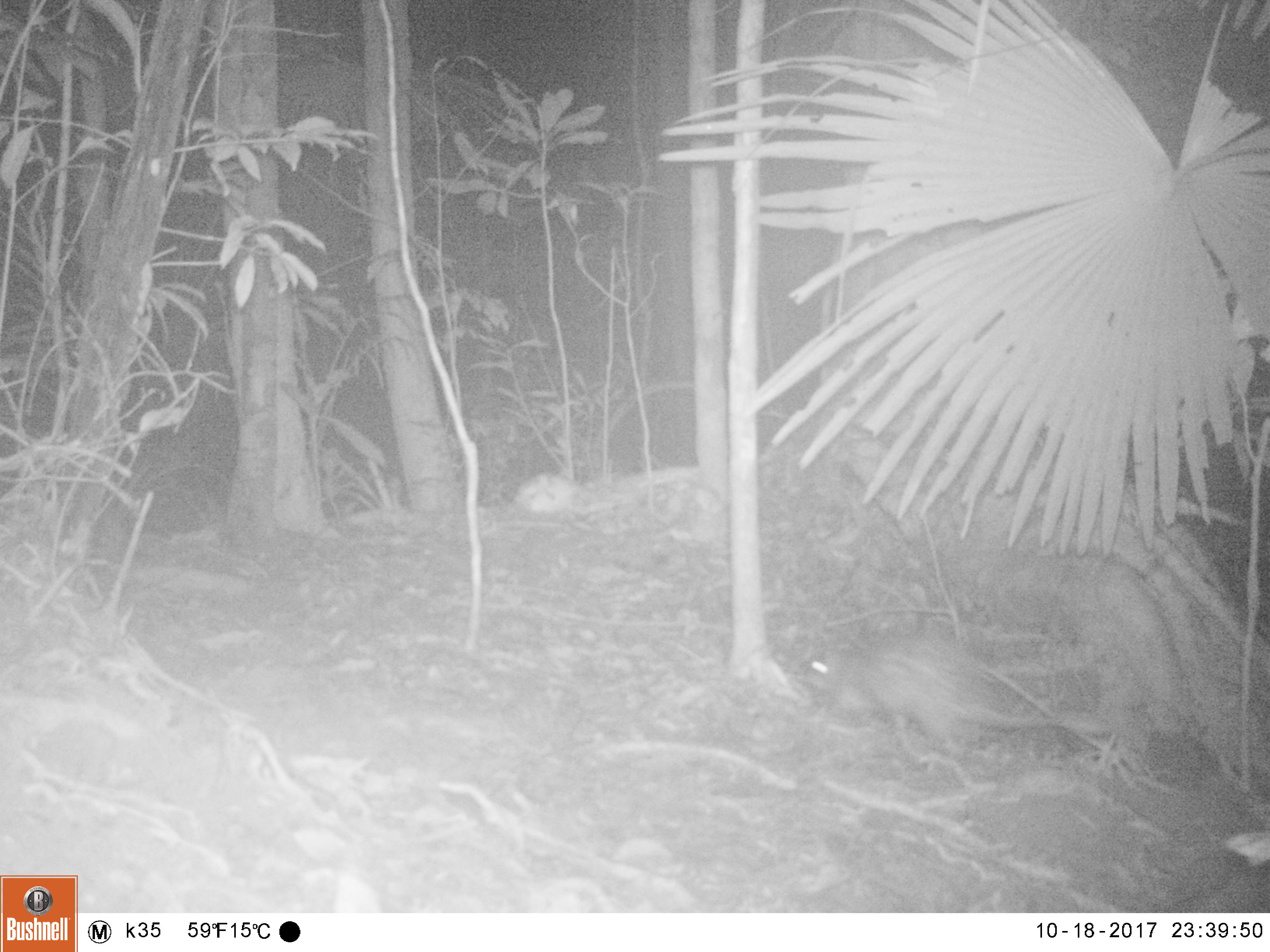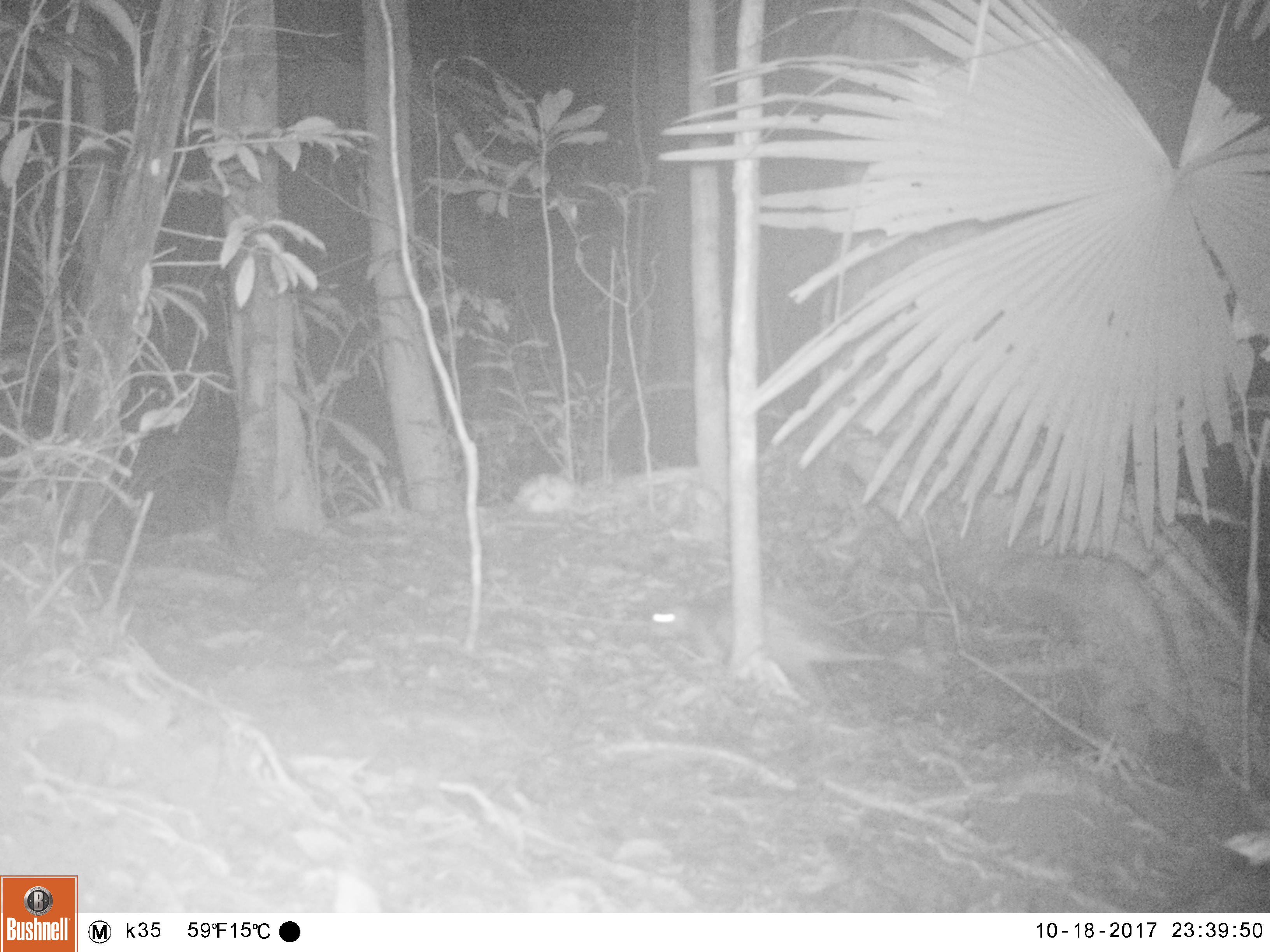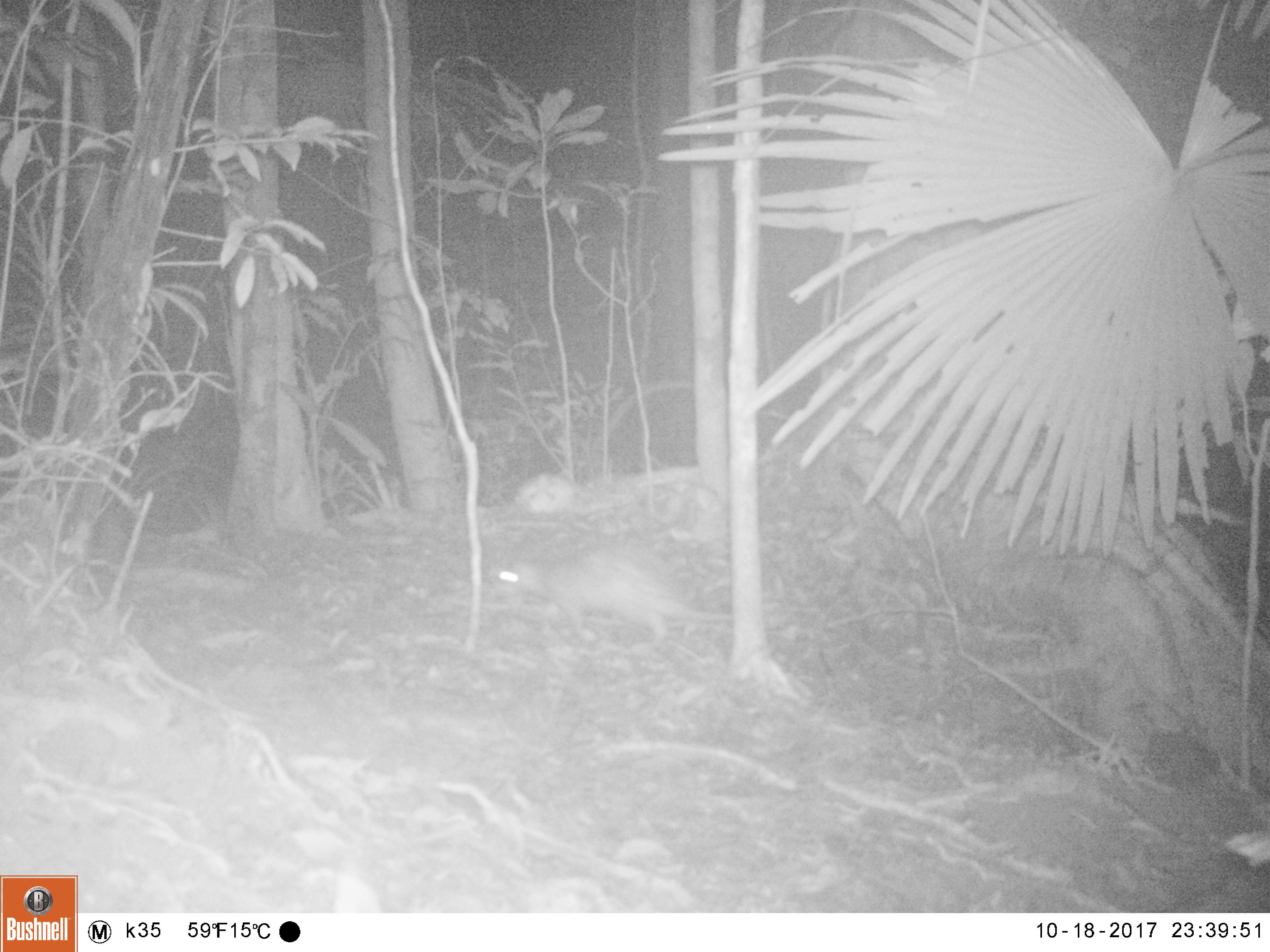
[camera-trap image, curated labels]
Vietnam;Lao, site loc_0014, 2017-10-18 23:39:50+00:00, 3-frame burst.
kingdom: Animalia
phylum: Chordata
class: Mammalia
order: Rodentia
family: Hystricidae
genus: Atherurus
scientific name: Atherurus macrourus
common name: asiatic brush-tailed porcupine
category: asiatic brush tailed porcupine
Asiatic brush tailed porcupine (asiatic brush-tailed porcupine) (Atherurus macrourus). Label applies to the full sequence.